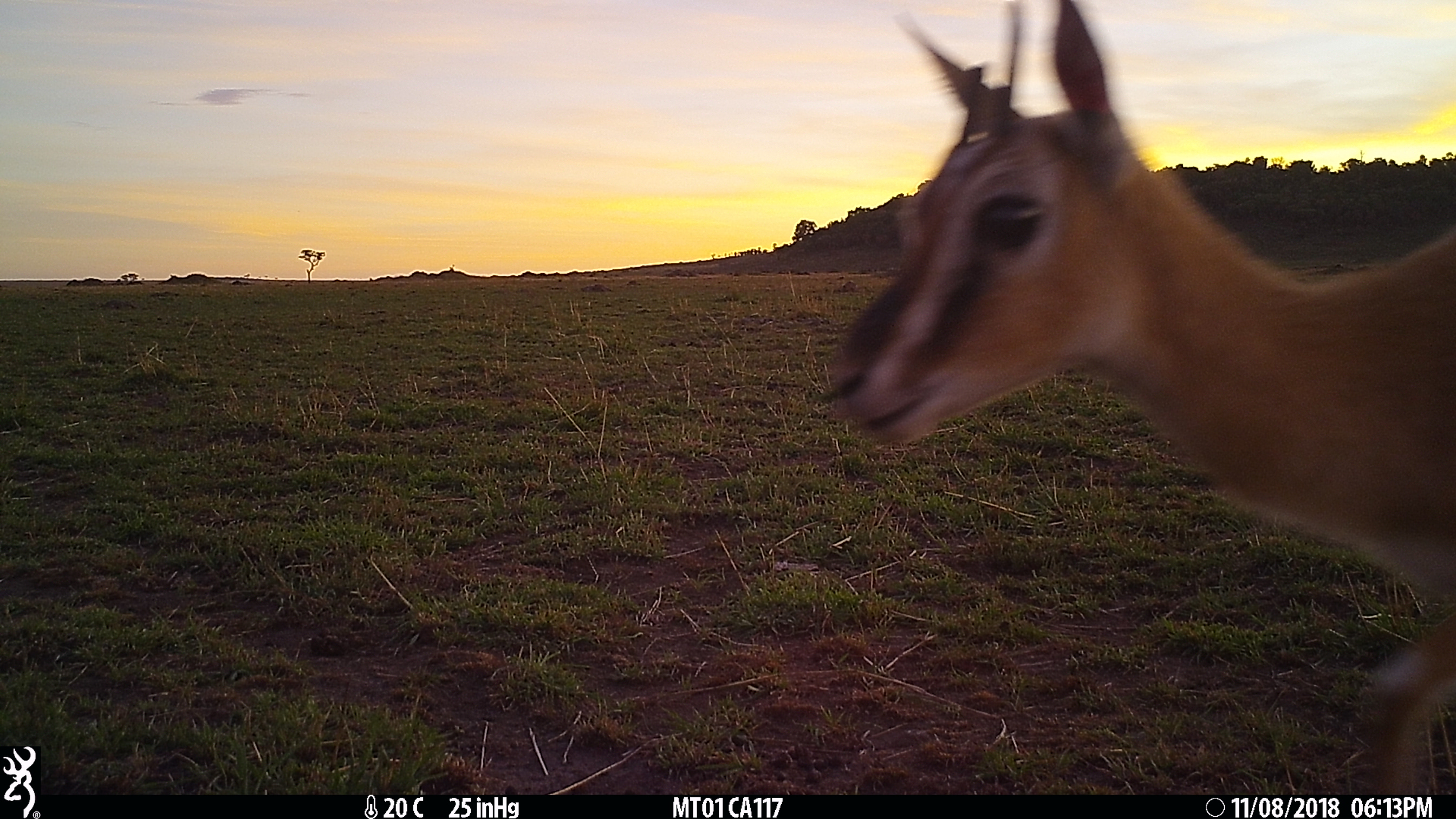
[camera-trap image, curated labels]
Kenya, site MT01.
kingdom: Animalia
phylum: Chordata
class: Mammalia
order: Artiodactyla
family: Bovidae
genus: Eudorcas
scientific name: Eudorcas thomsonii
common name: thomon's gazelle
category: gazelle thomsons